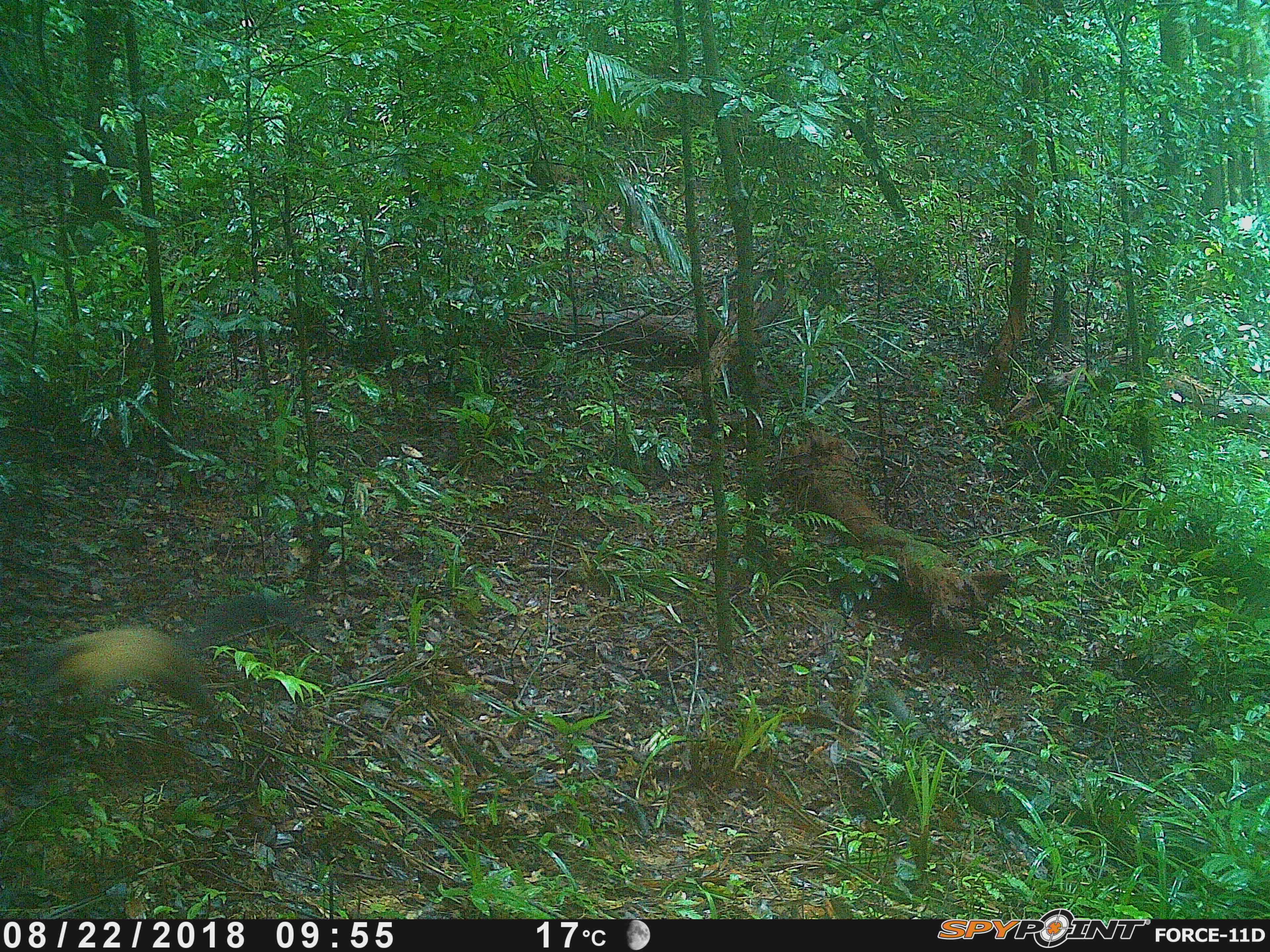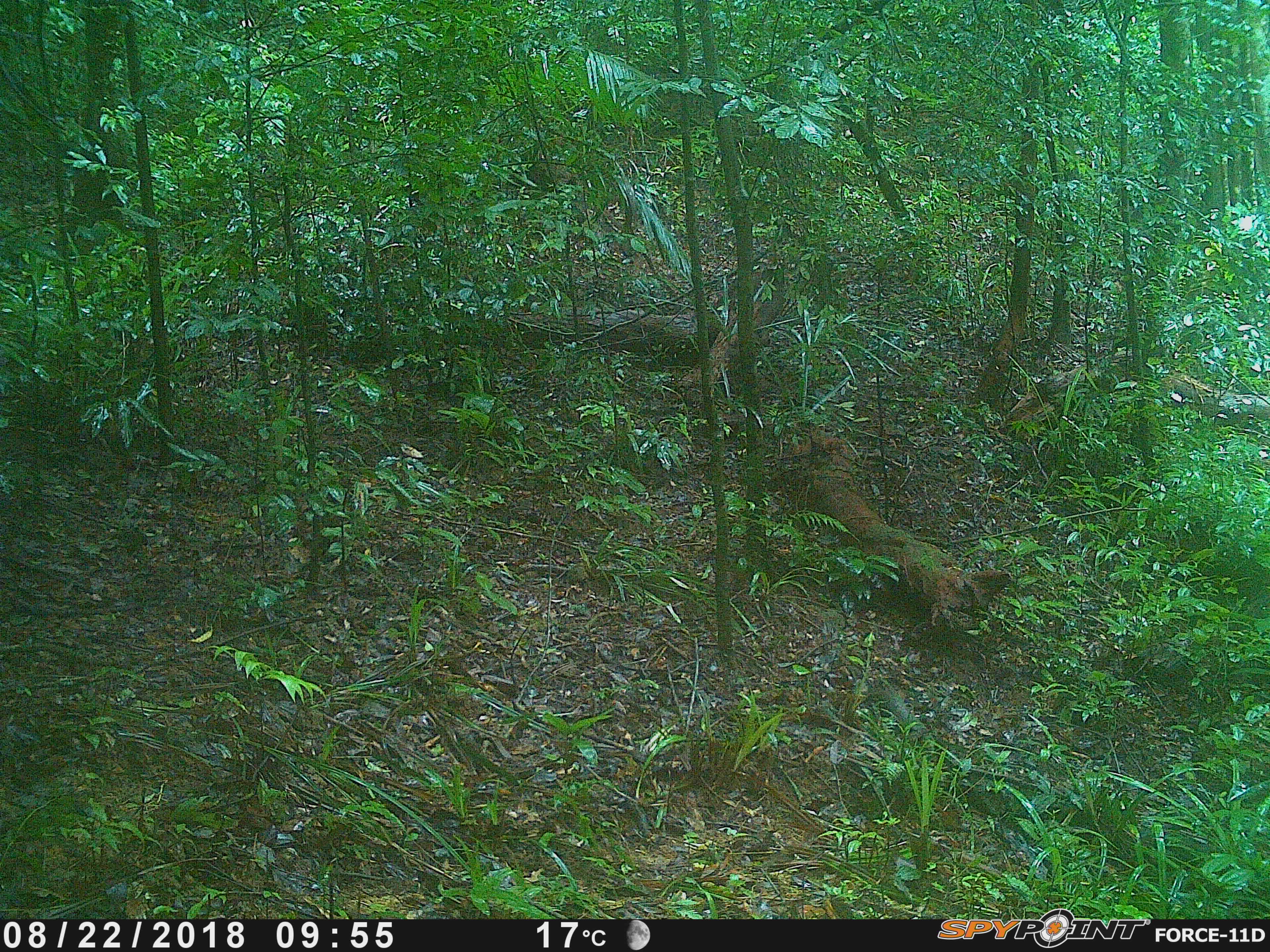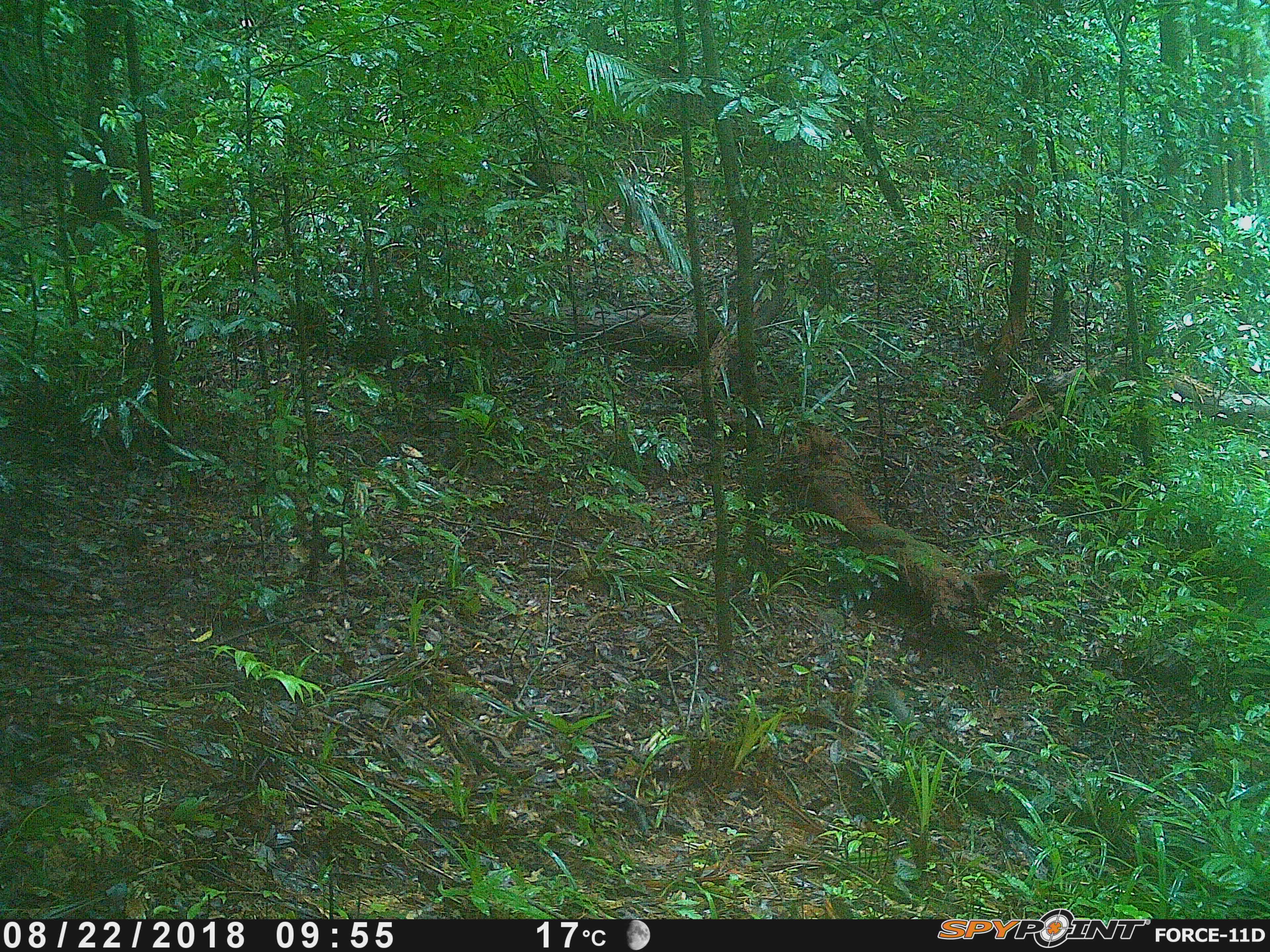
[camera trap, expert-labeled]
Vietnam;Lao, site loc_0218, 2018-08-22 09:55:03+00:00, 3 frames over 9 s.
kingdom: Animalia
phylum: Chordata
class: Mammalia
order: Carnivora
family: Mustelidae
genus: Martes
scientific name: Martes flavigula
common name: yellow-throated marten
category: yellow throated marten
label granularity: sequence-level